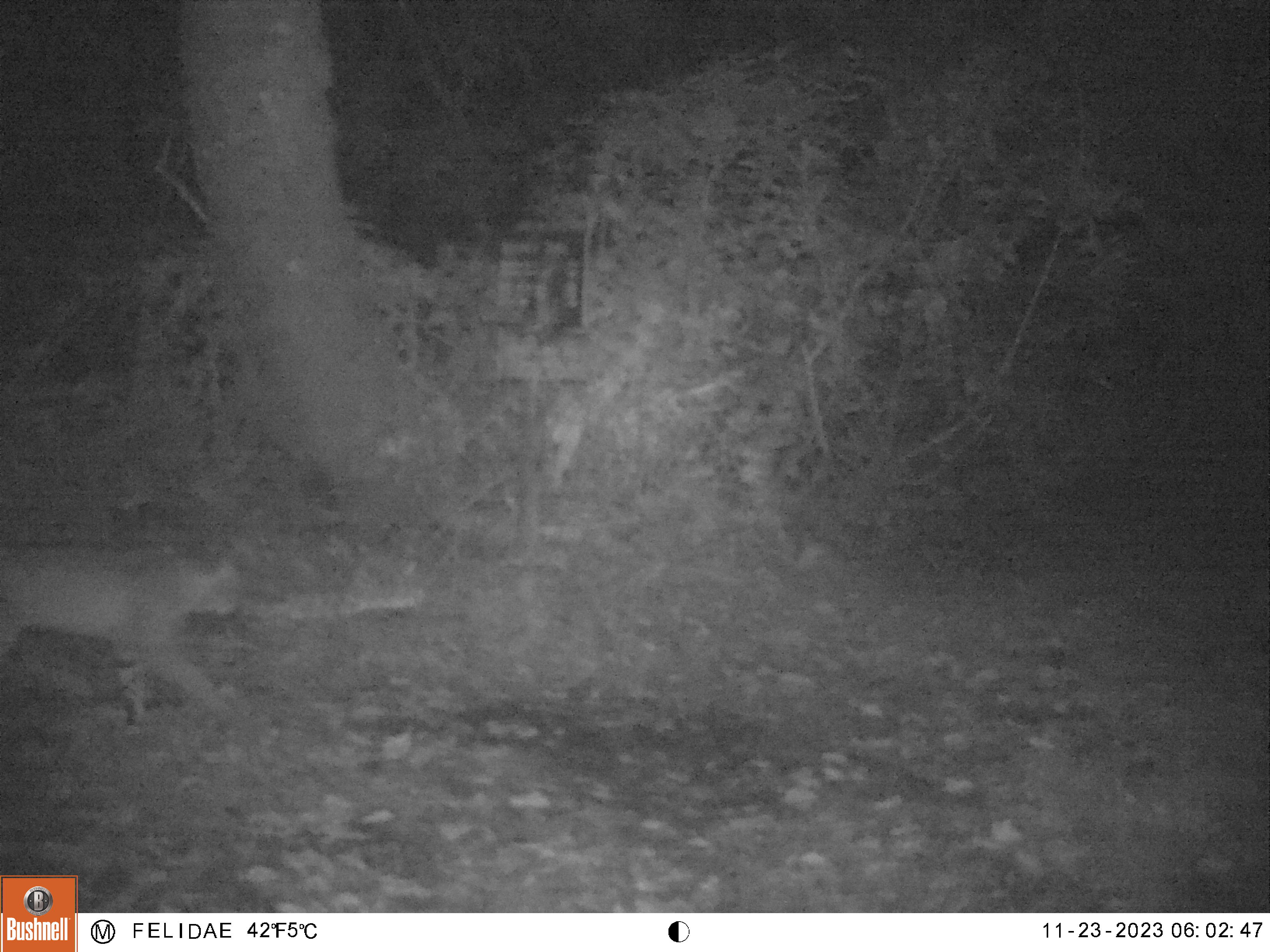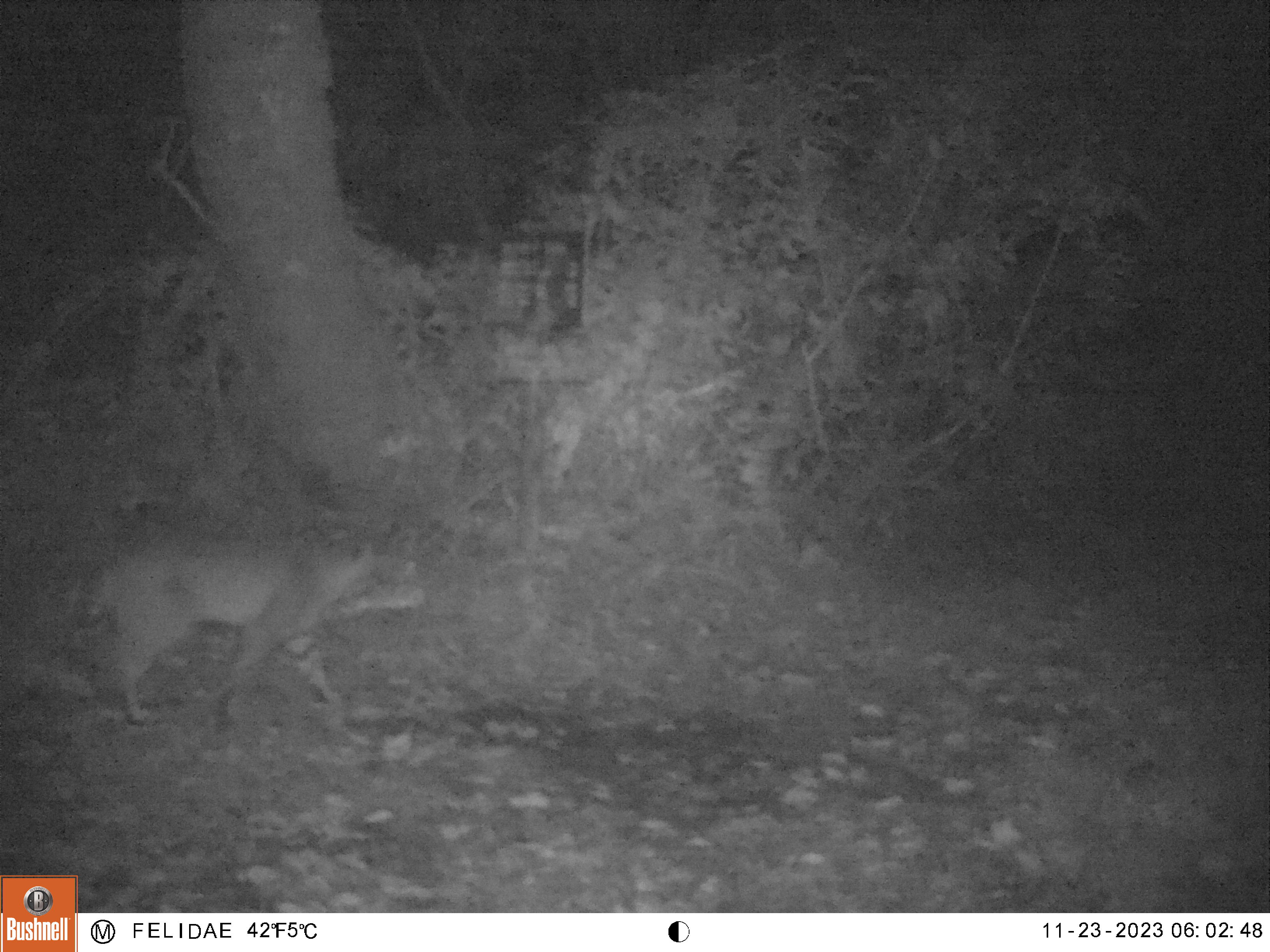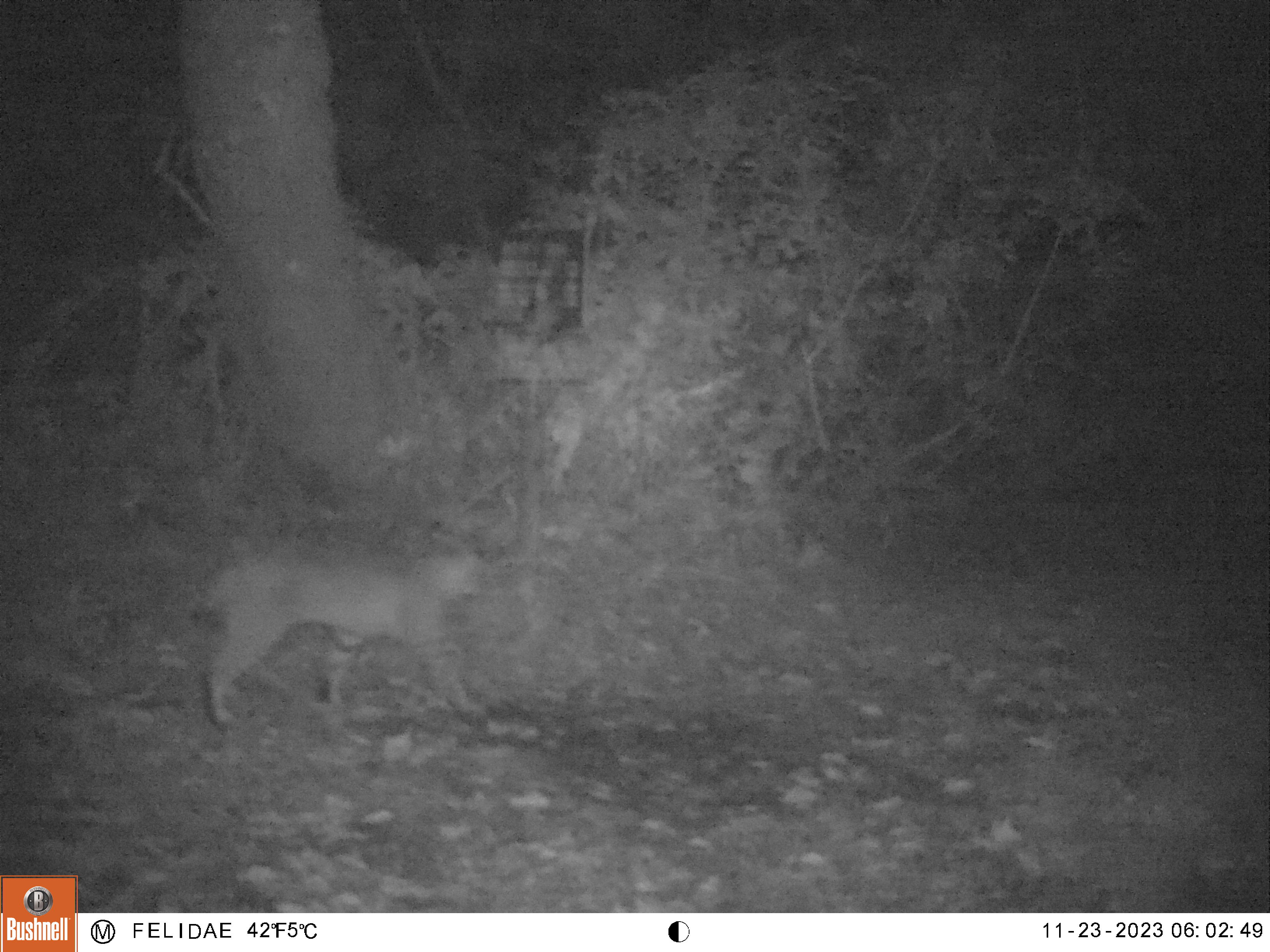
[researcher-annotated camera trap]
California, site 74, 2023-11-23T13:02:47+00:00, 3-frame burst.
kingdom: Animalia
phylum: Chordata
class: Mammalia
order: Carnivora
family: Felidae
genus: Lynx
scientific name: Lynx rufus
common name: bobcat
Bobcat (Lynx rufus).